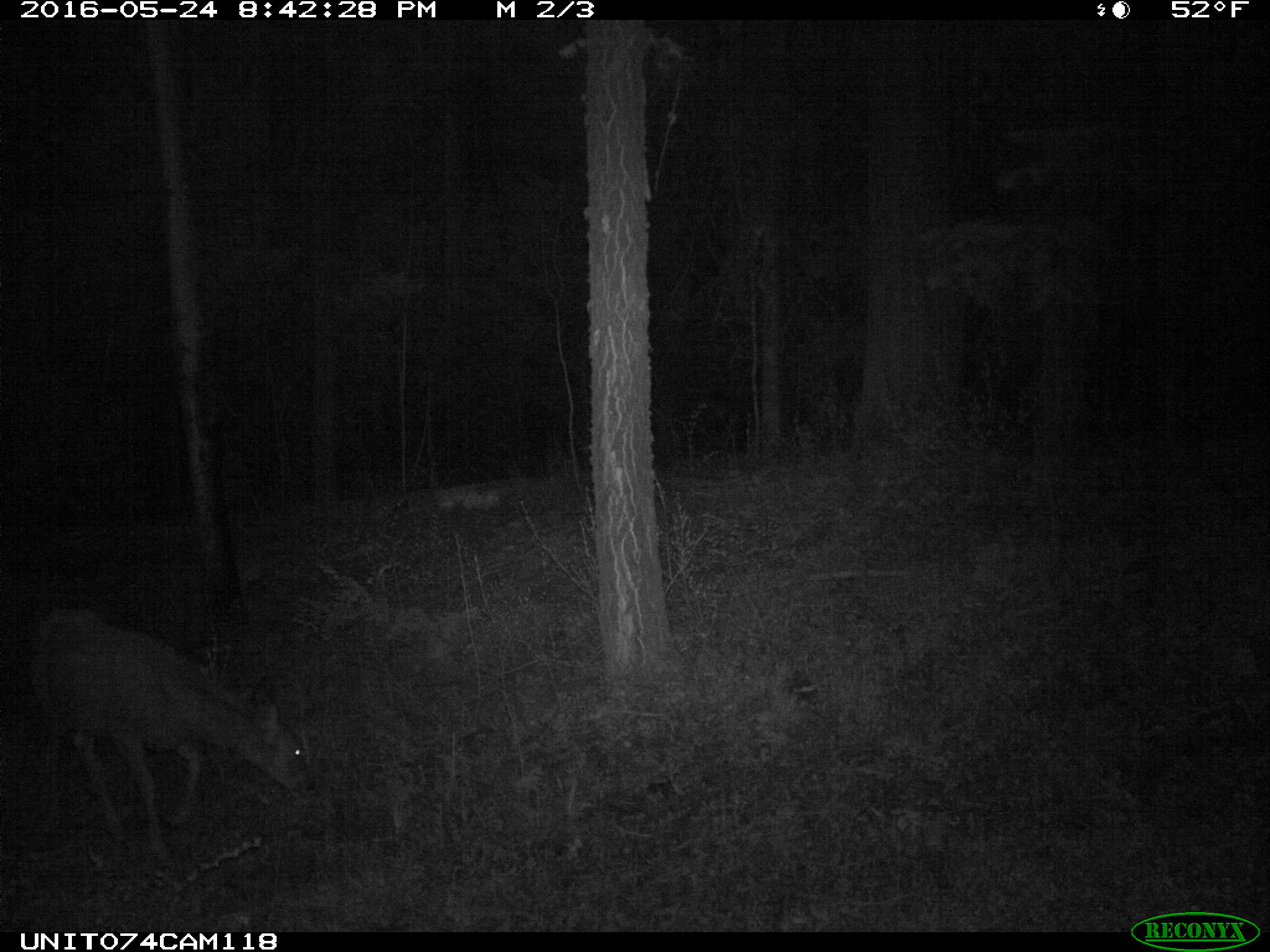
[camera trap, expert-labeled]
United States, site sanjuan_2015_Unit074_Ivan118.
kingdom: Animalia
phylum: Chordata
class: Mammalia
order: Artiodactyla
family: Cervidae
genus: Odocoileus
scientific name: Odocoileus hemionus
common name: mule deer